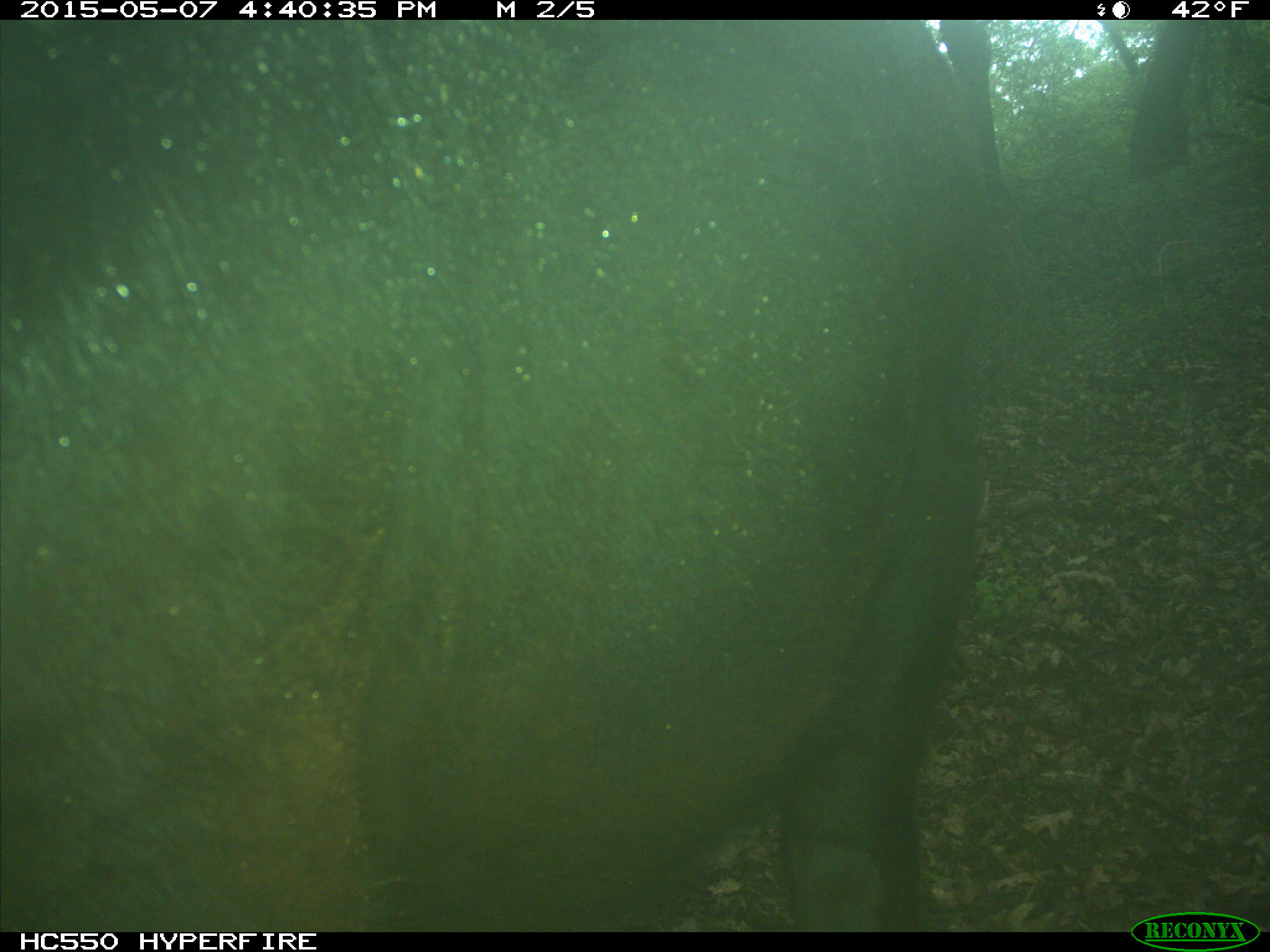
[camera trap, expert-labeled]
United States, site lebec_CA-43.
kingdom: Animalia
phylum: Chordata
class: Mammalia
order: Artiodactyla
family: Bovidae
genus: Bos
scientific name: Bos taurus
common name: domestic cow